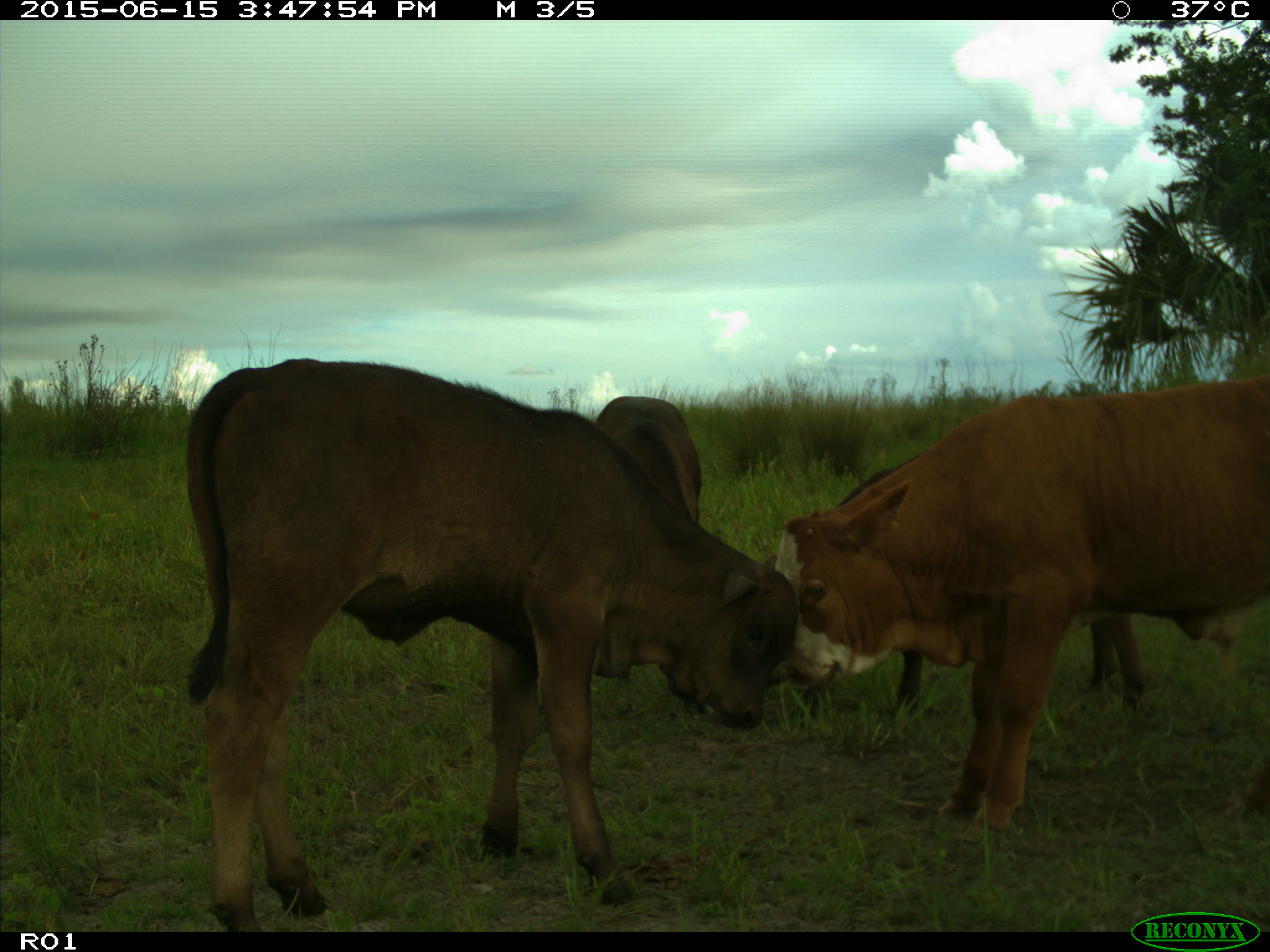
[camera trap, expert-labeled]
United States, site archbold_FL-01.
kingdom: Animalia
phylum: Chordata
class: Mammalia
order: Artiodactyla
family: Bovidae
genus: Bos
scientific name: Bos taurus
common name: domestic cow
Bos taurus (domestic cow).